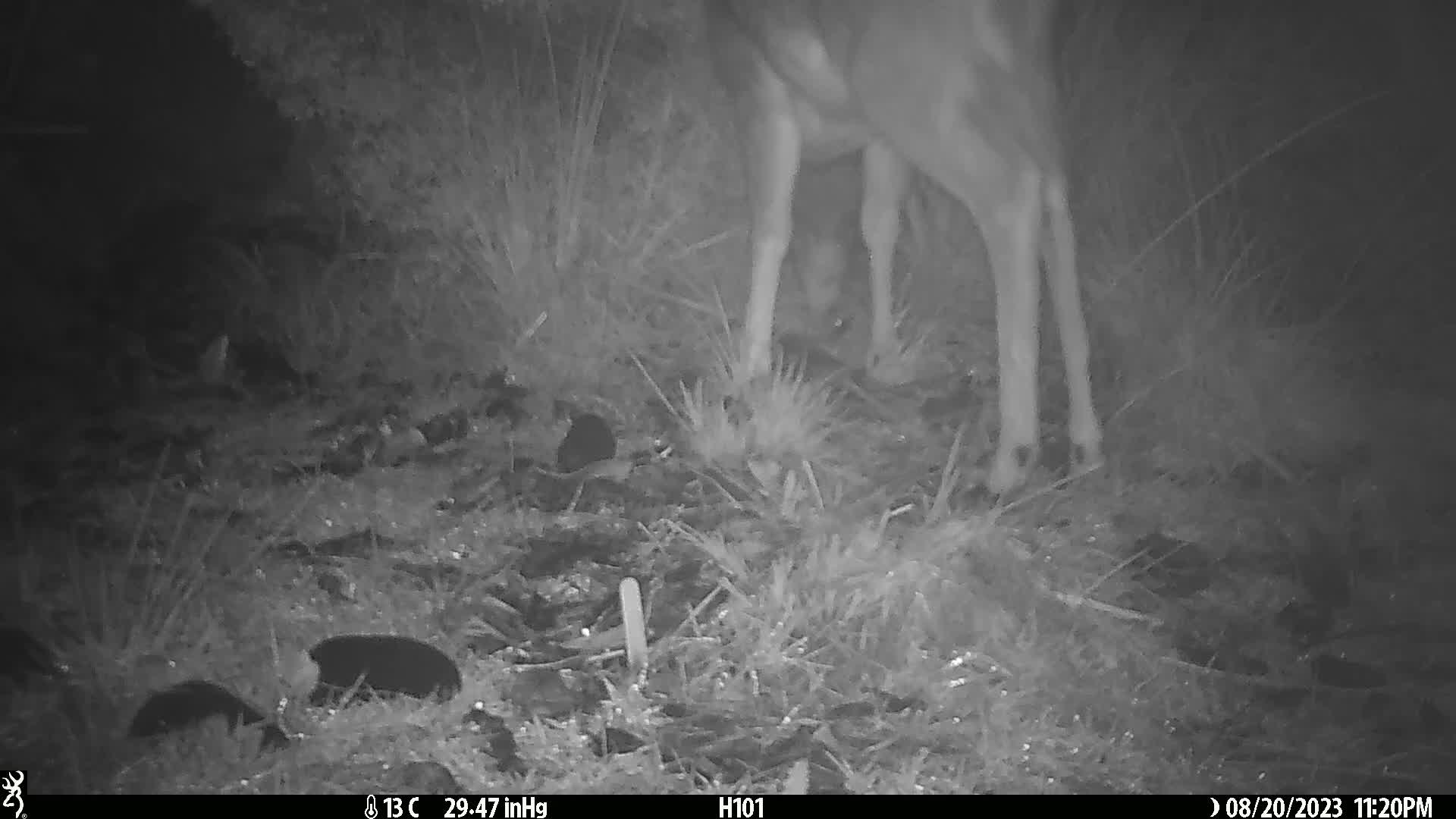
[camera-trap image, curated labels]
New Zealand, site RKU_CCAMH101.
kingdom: Animalia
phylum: Chordata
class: Mammalia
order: Artiodactyla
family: Cervidae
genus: Odocoileus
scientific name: Odocoileus virginianus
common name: white-tailed deer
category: white tailed deer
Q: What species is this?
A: White tailed deer (white-tailed deer) (Odocoileus virginianus).